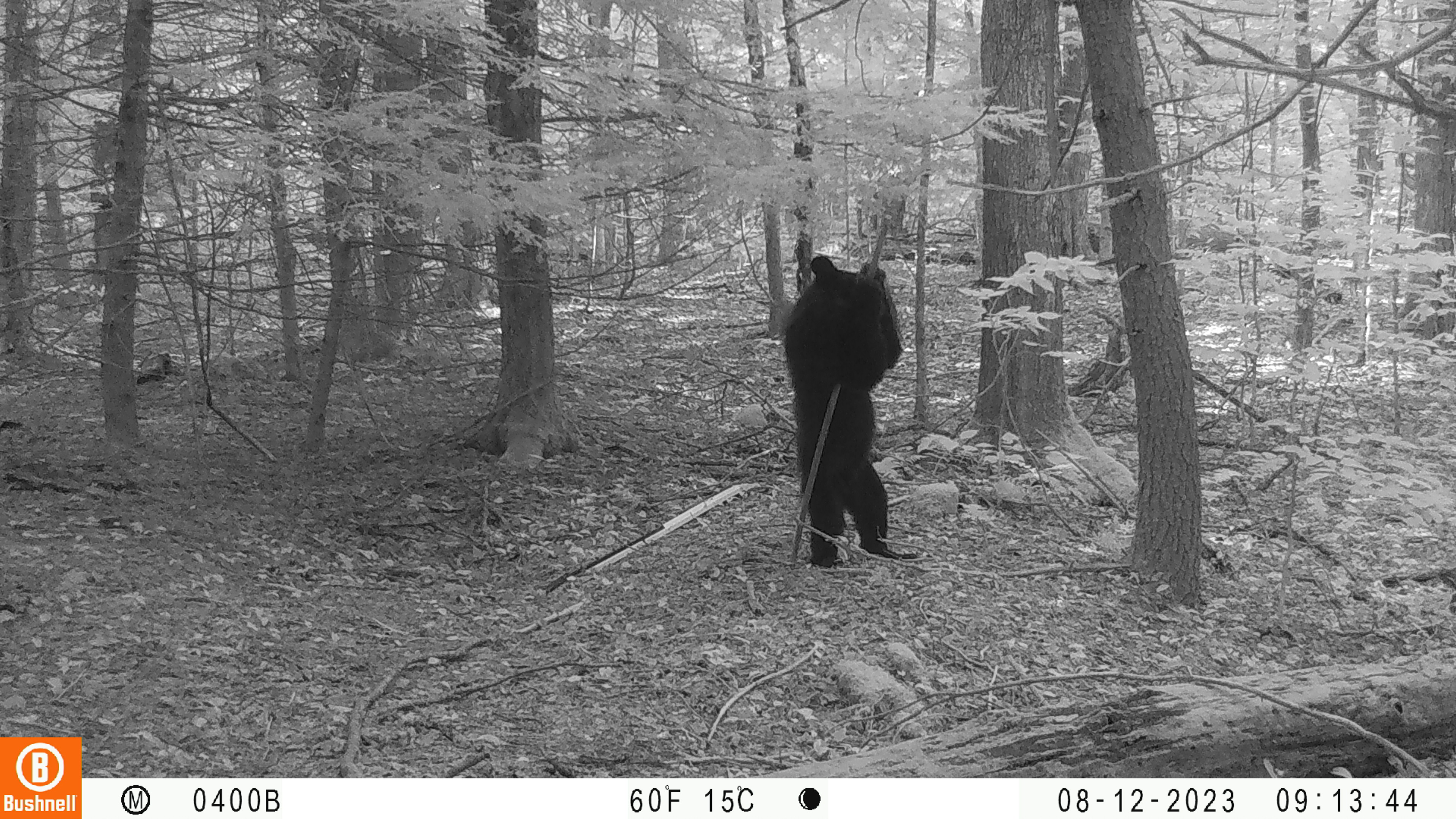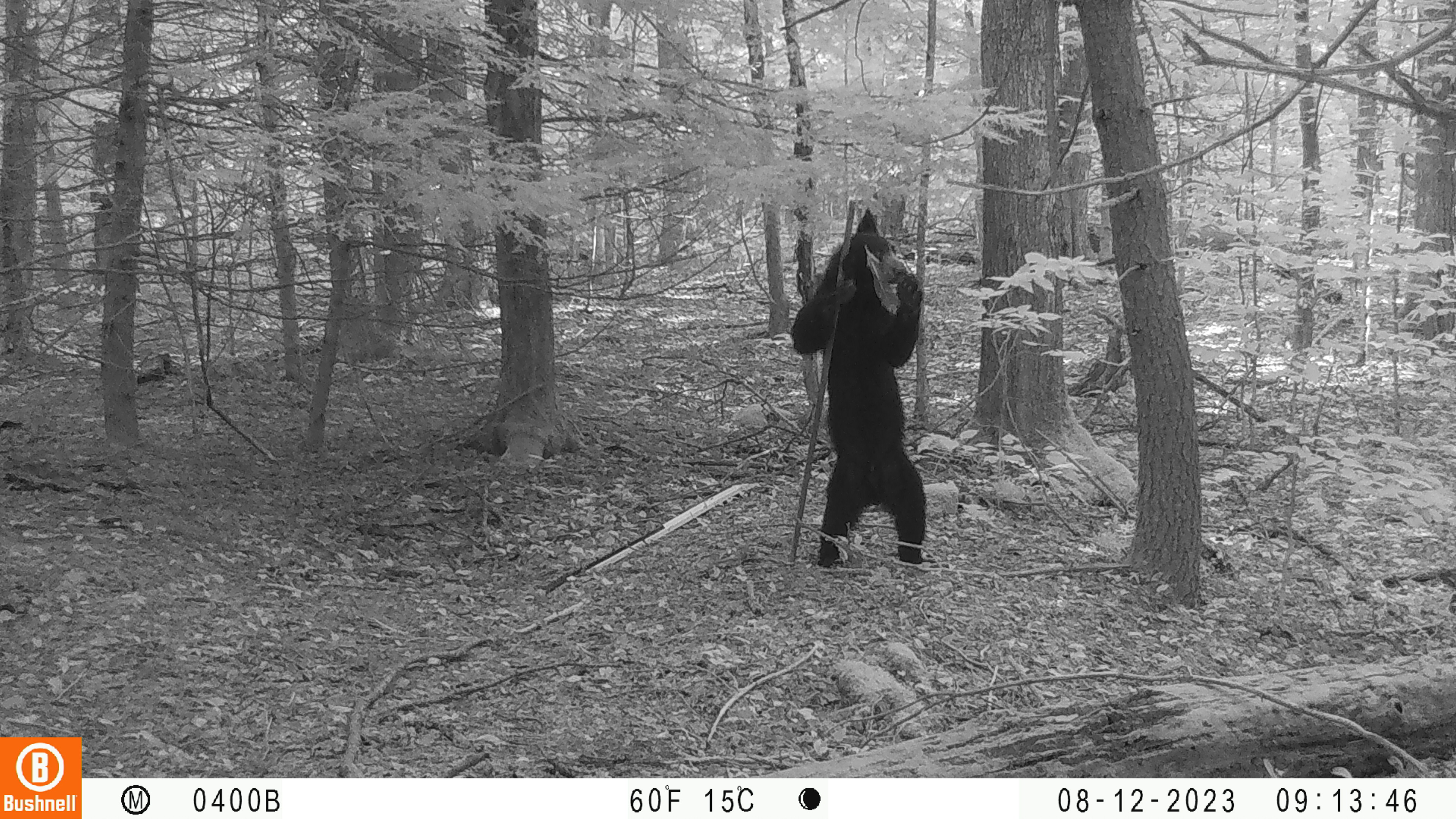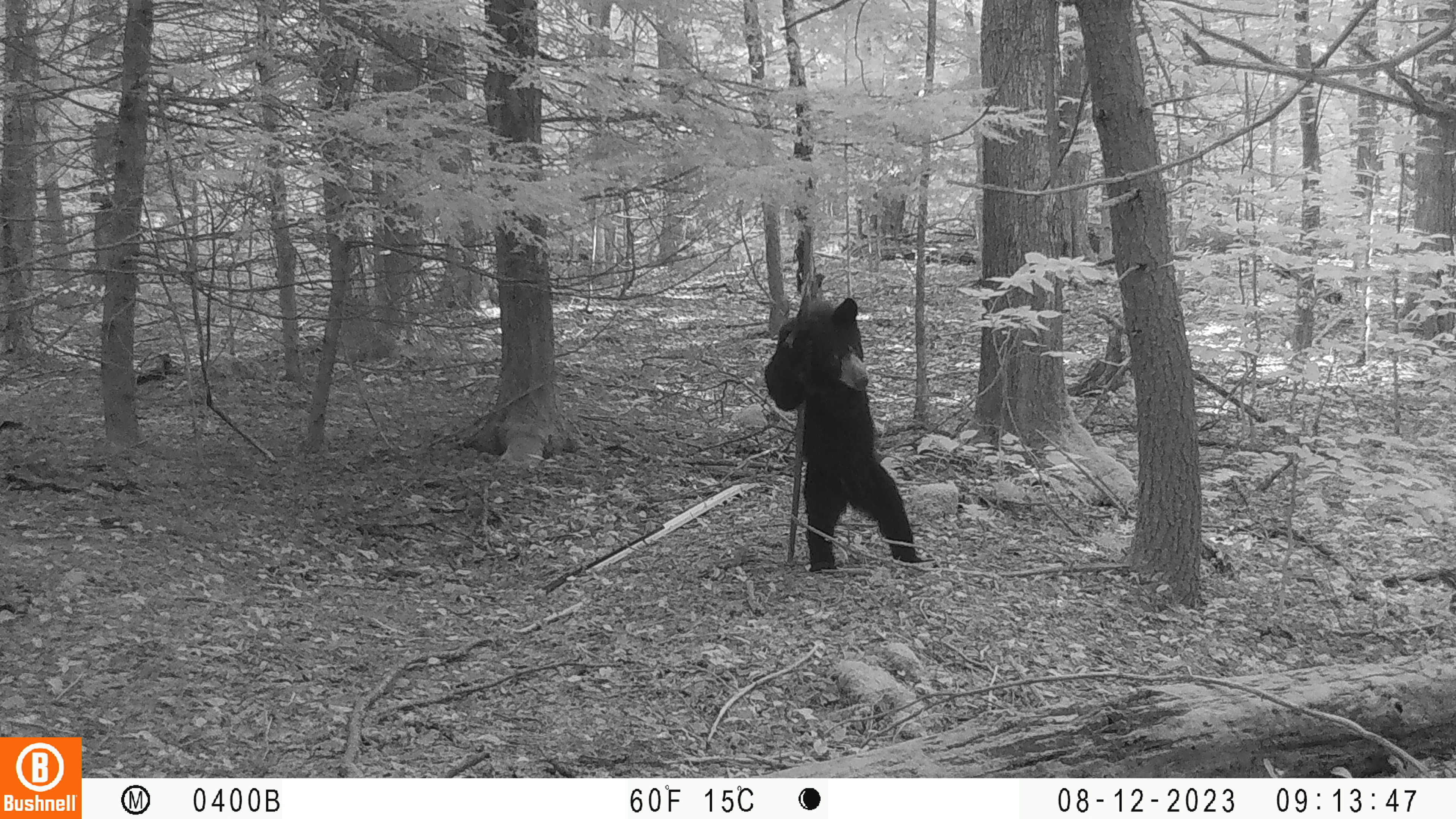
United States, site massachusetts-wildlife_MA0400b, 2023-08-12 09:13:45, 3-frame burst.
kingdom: Animalia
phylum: Chordata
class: Mammalia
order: Carnivora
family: Ursidae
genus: Ursus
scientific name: Ursus americanus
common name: black bear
Black bear (Ursus americanus).